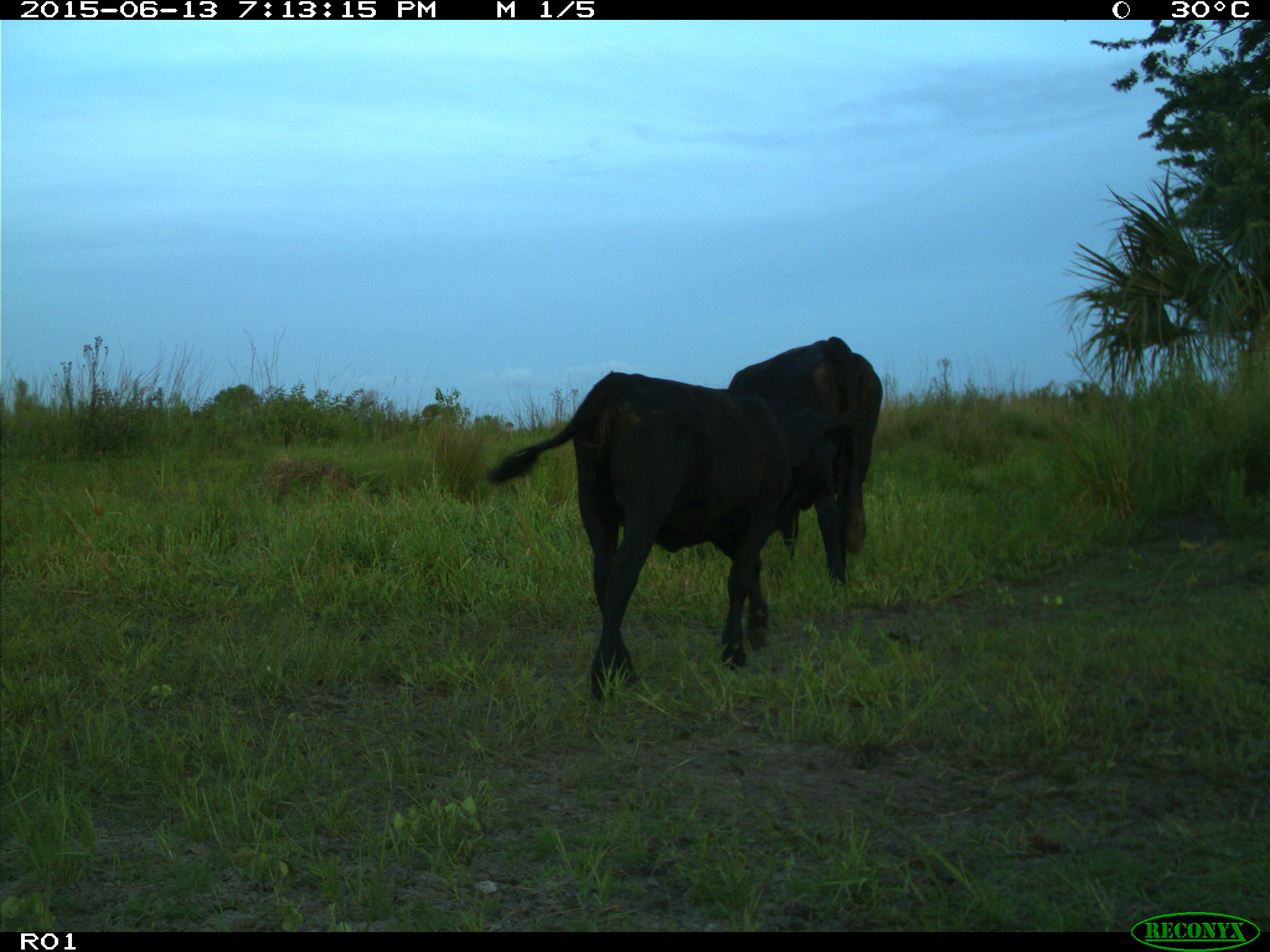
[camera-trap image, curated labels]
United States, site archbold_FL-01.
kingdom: Animalia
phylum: Chordata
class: Mammalia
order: Artiodactyla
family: Bovidae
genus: Bos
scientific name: Bos taurus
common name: domestic cow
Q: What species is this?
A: Bos taurus (domestic cow).